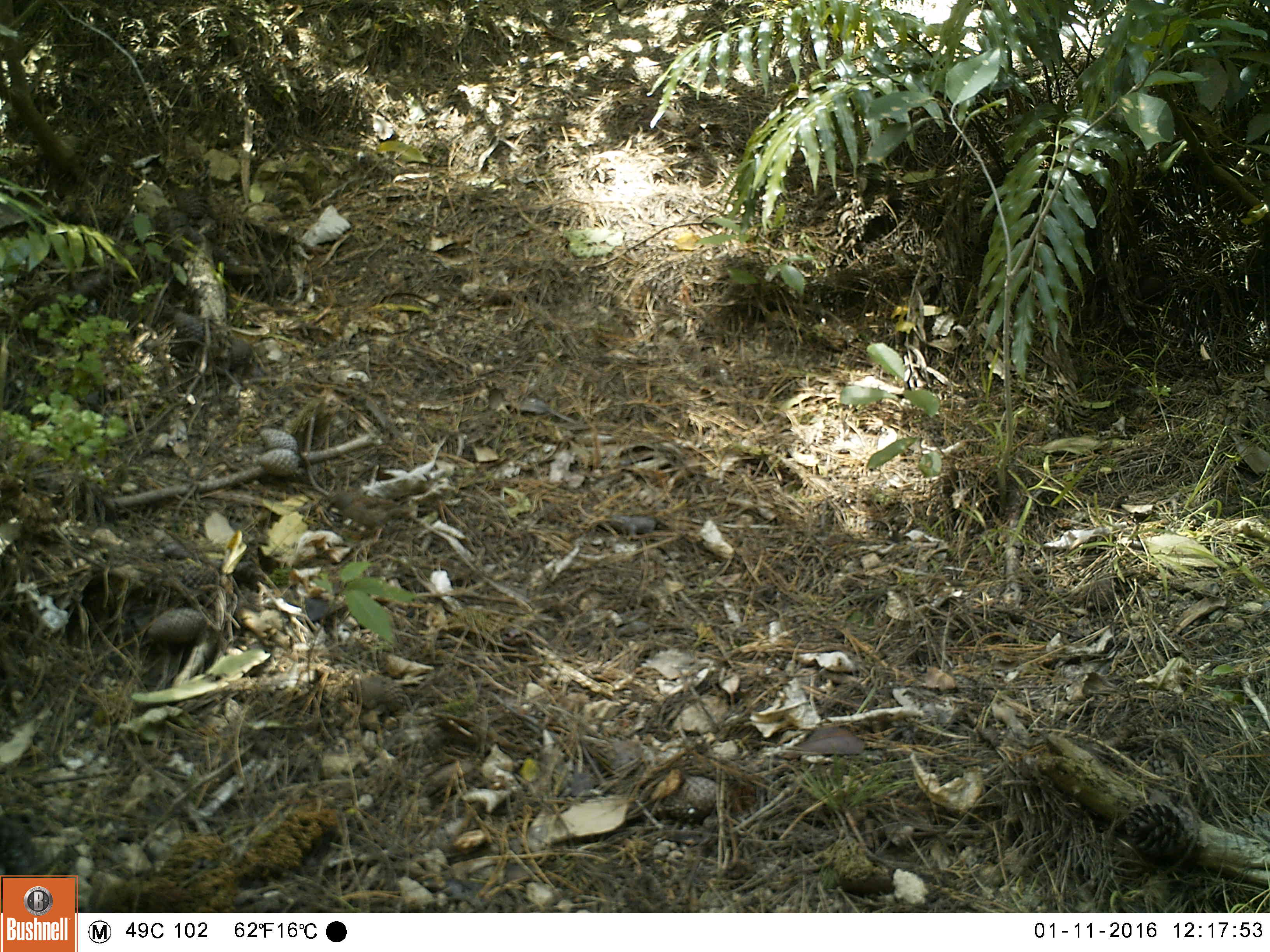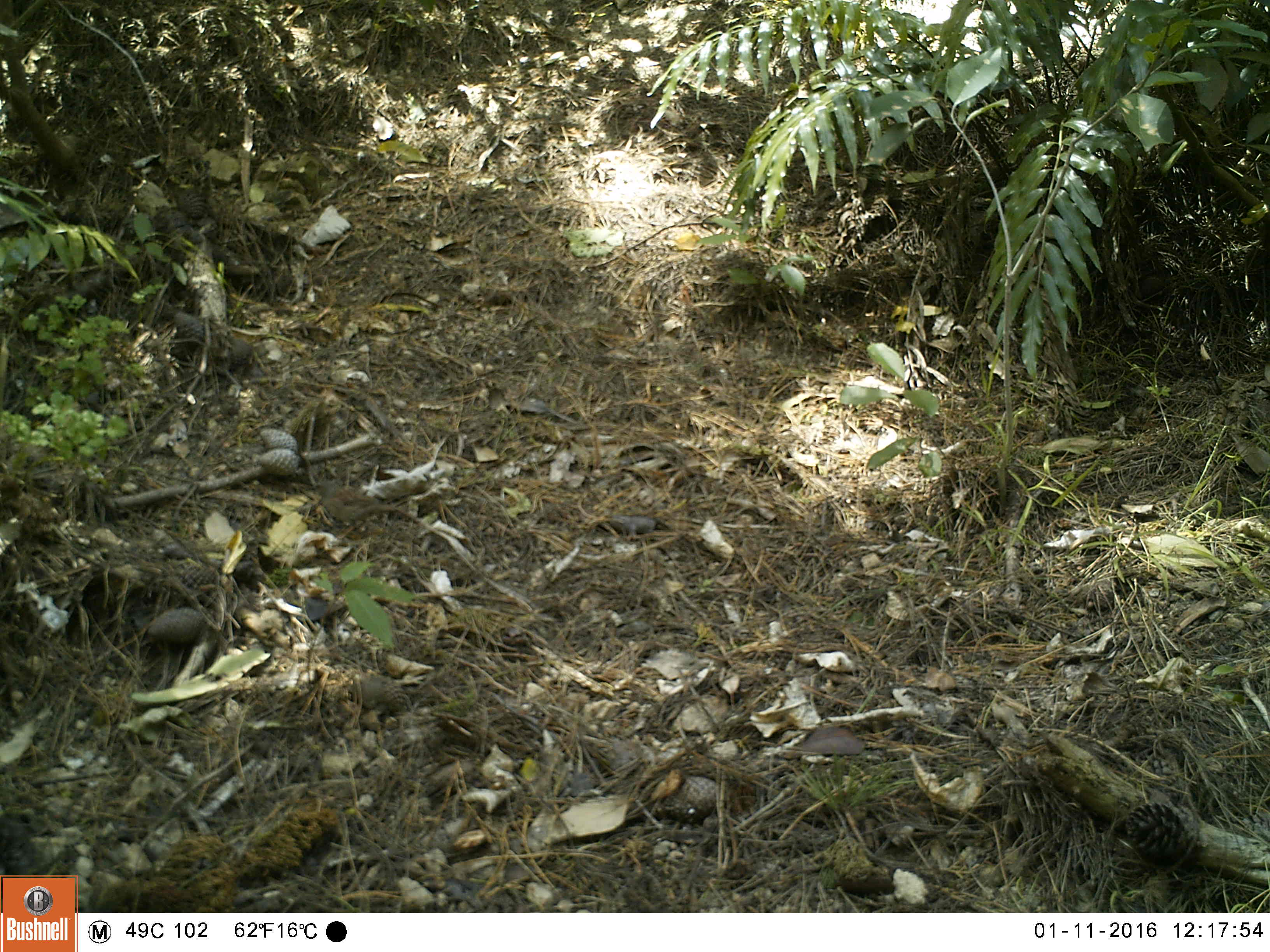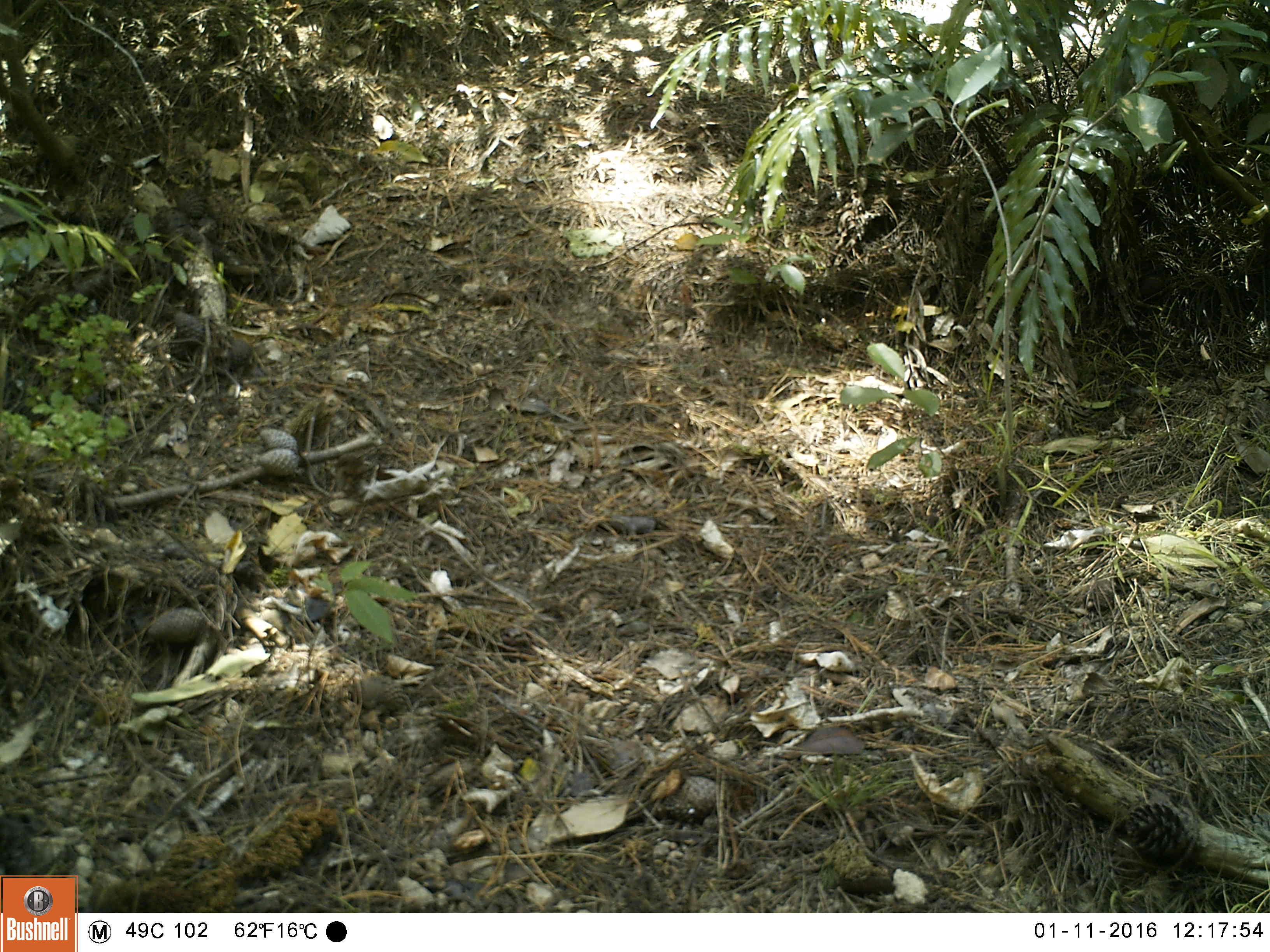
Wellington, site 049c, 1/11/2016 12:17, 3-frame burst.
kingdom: Animalia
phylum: Chordata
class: Aves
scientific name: Aves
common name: bird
Bird (Aves).